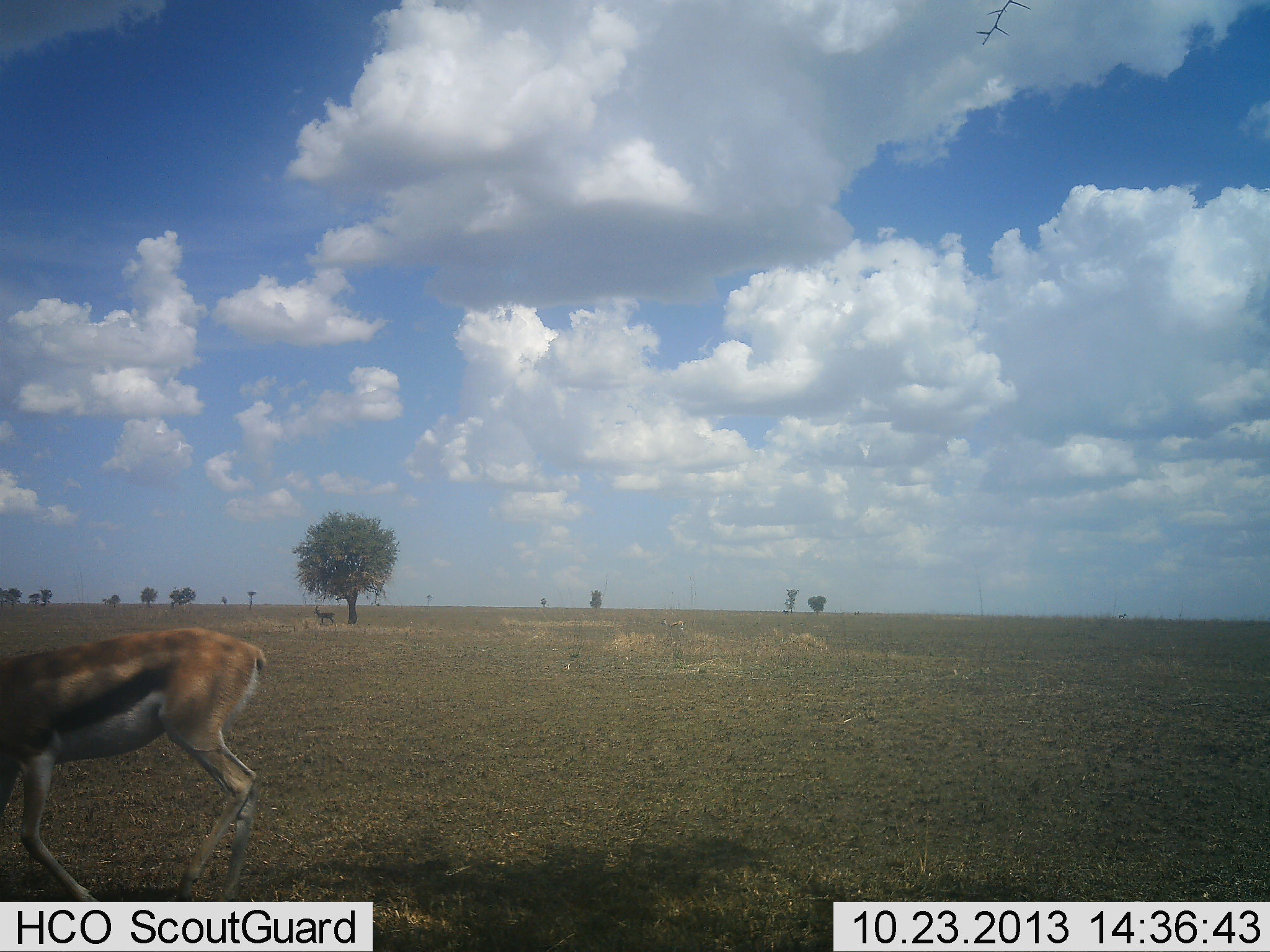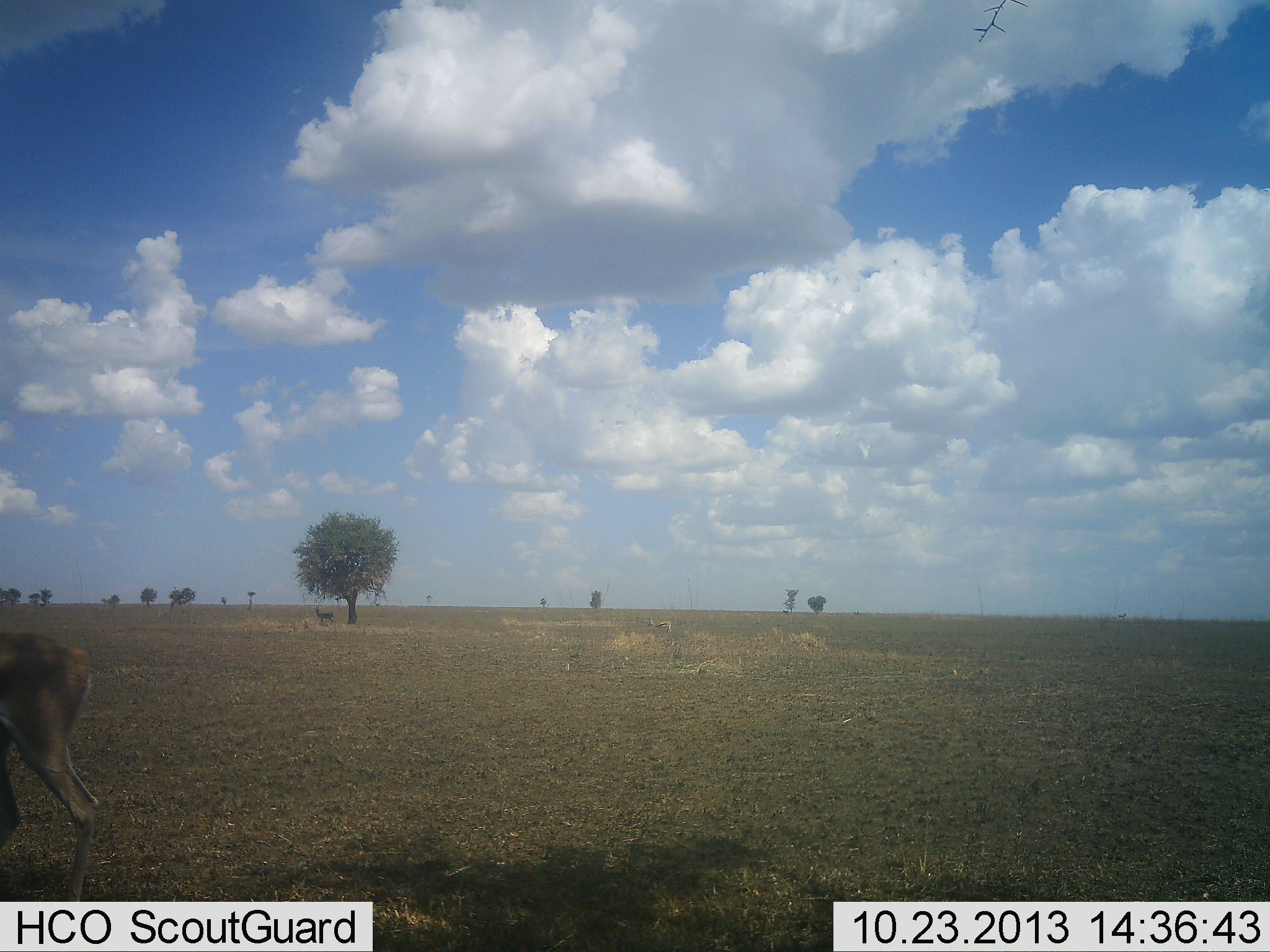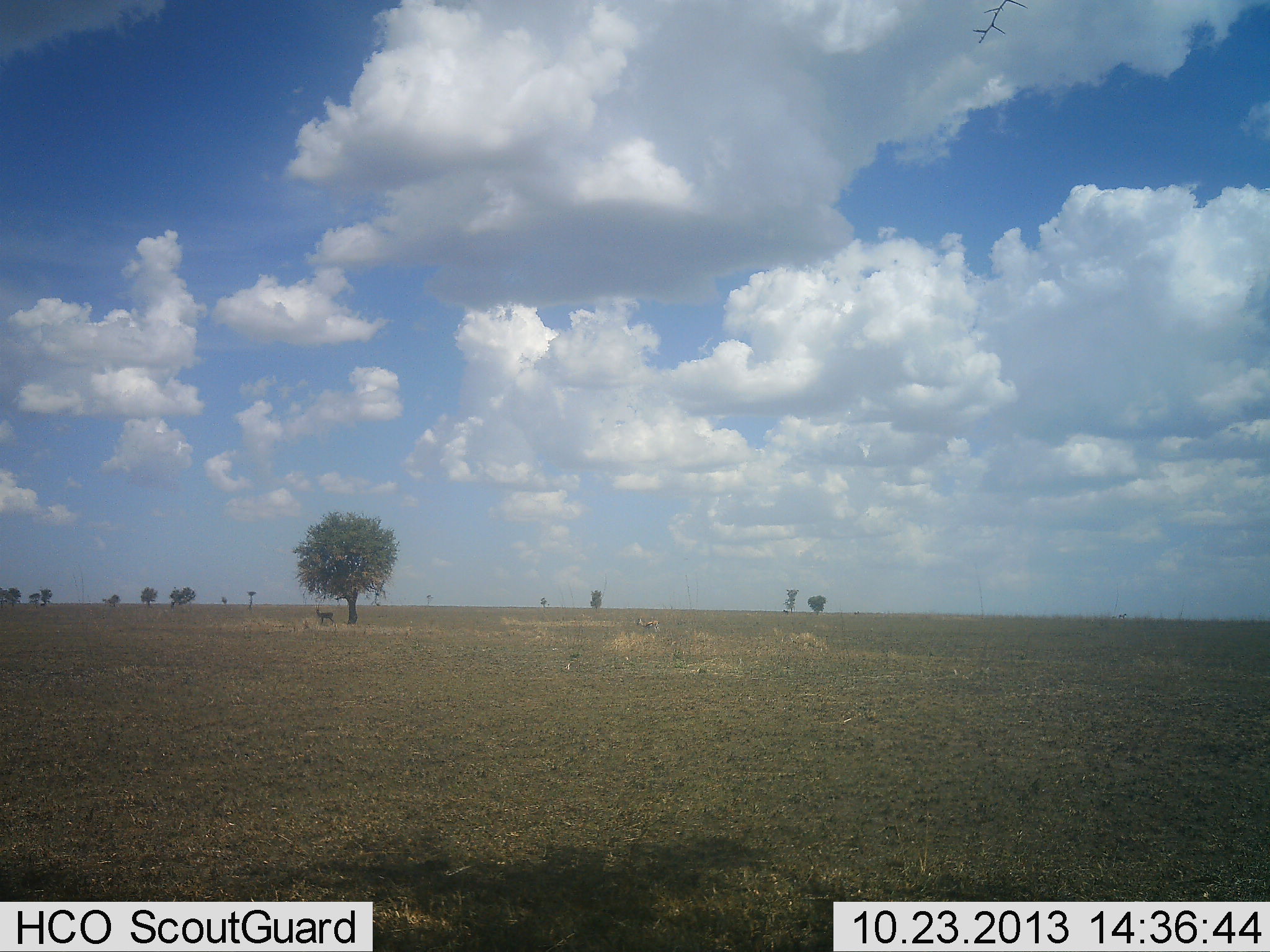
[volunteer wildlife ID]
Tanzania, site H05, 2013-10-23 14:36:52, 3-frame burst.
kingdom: Animalia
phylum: Chordata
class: Mammalia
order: Artiodactyla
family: Bovidae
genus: Eudorcas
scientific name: Eudorcas thomsonii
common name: thomson's gazelle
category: gazellethomsons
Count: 2.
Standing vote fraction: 30%.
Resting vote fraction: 0%.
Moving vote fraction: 100%.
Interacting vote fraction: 0%.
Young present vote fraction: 0%.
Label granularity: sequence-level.